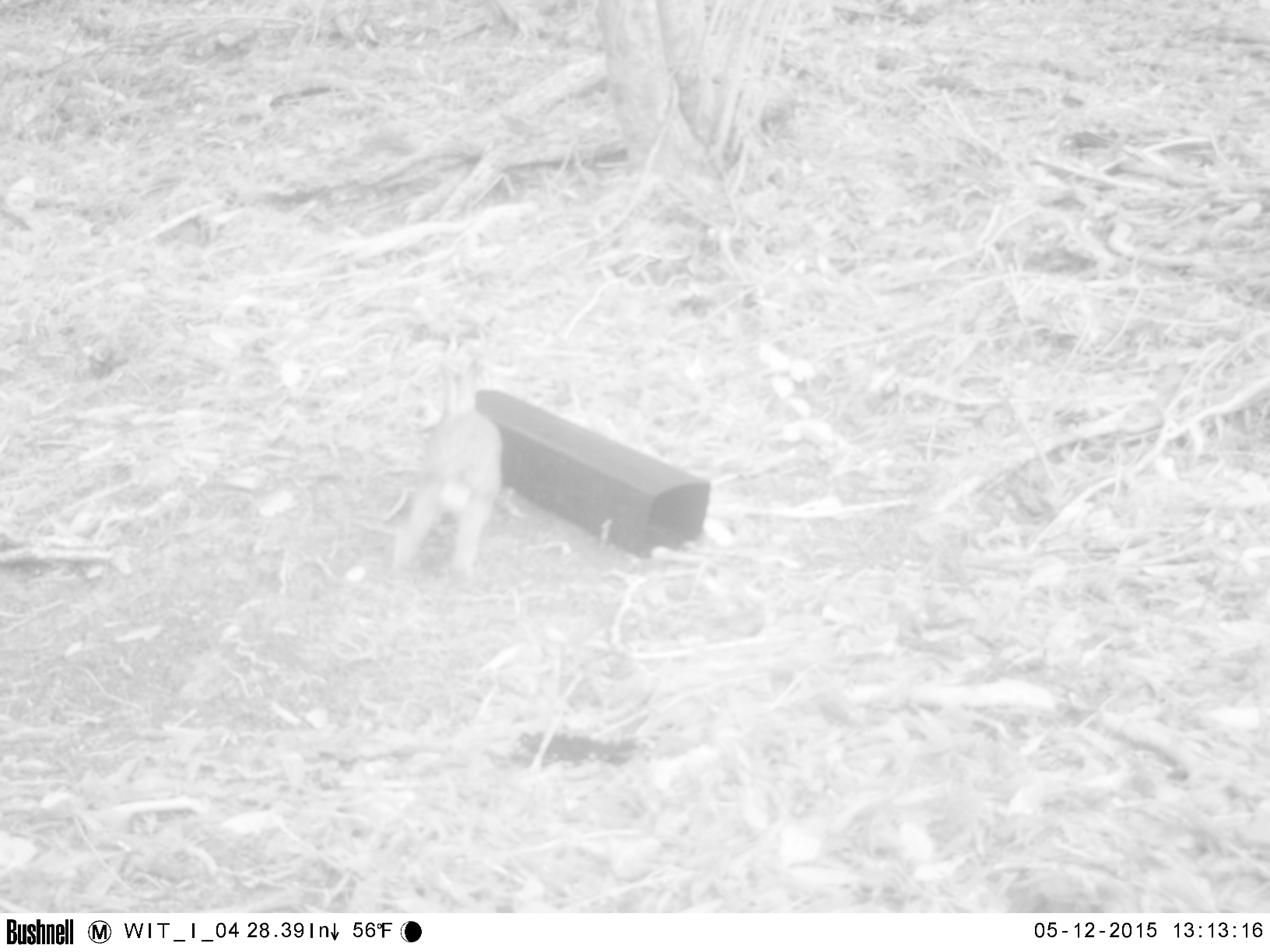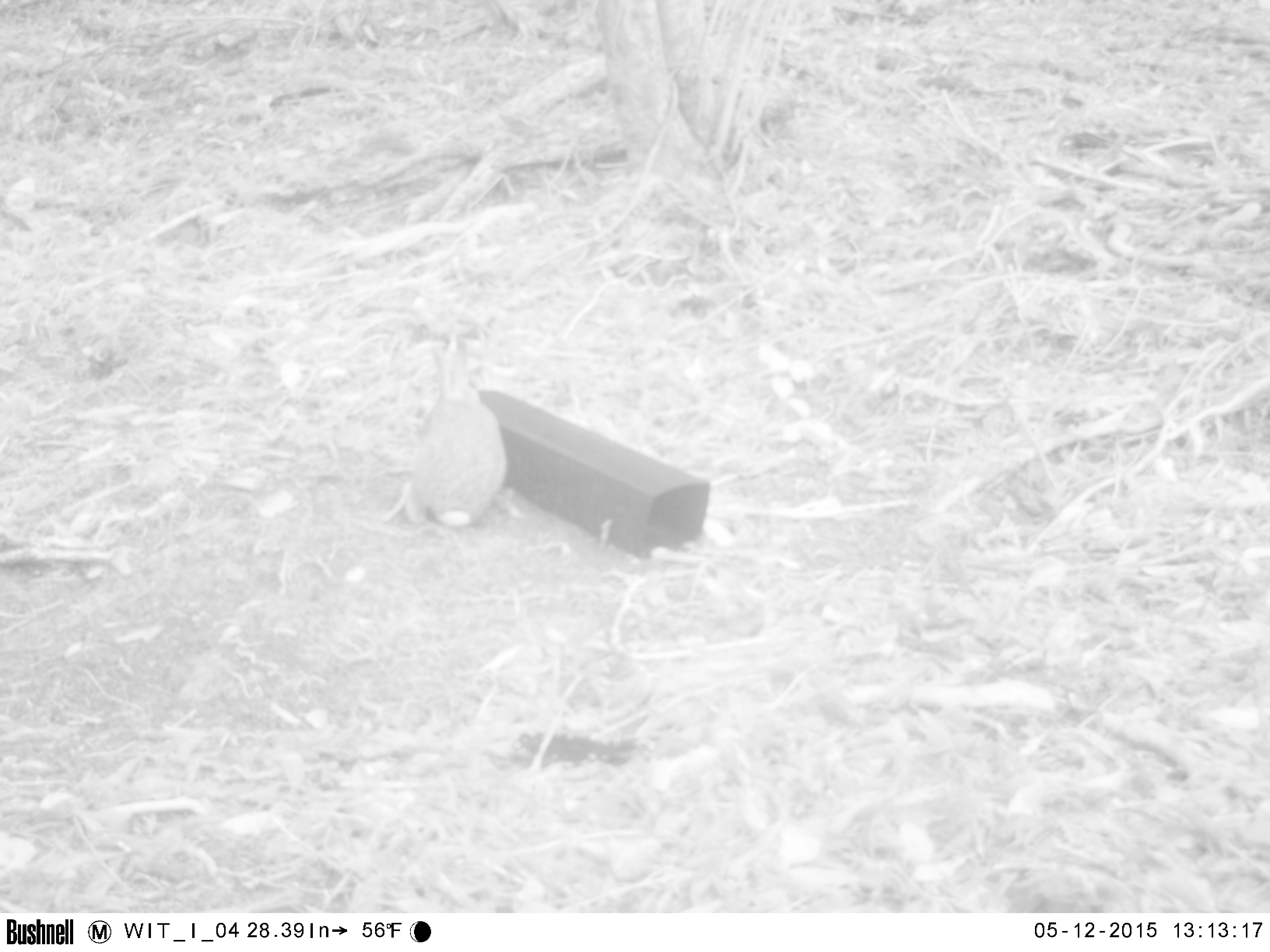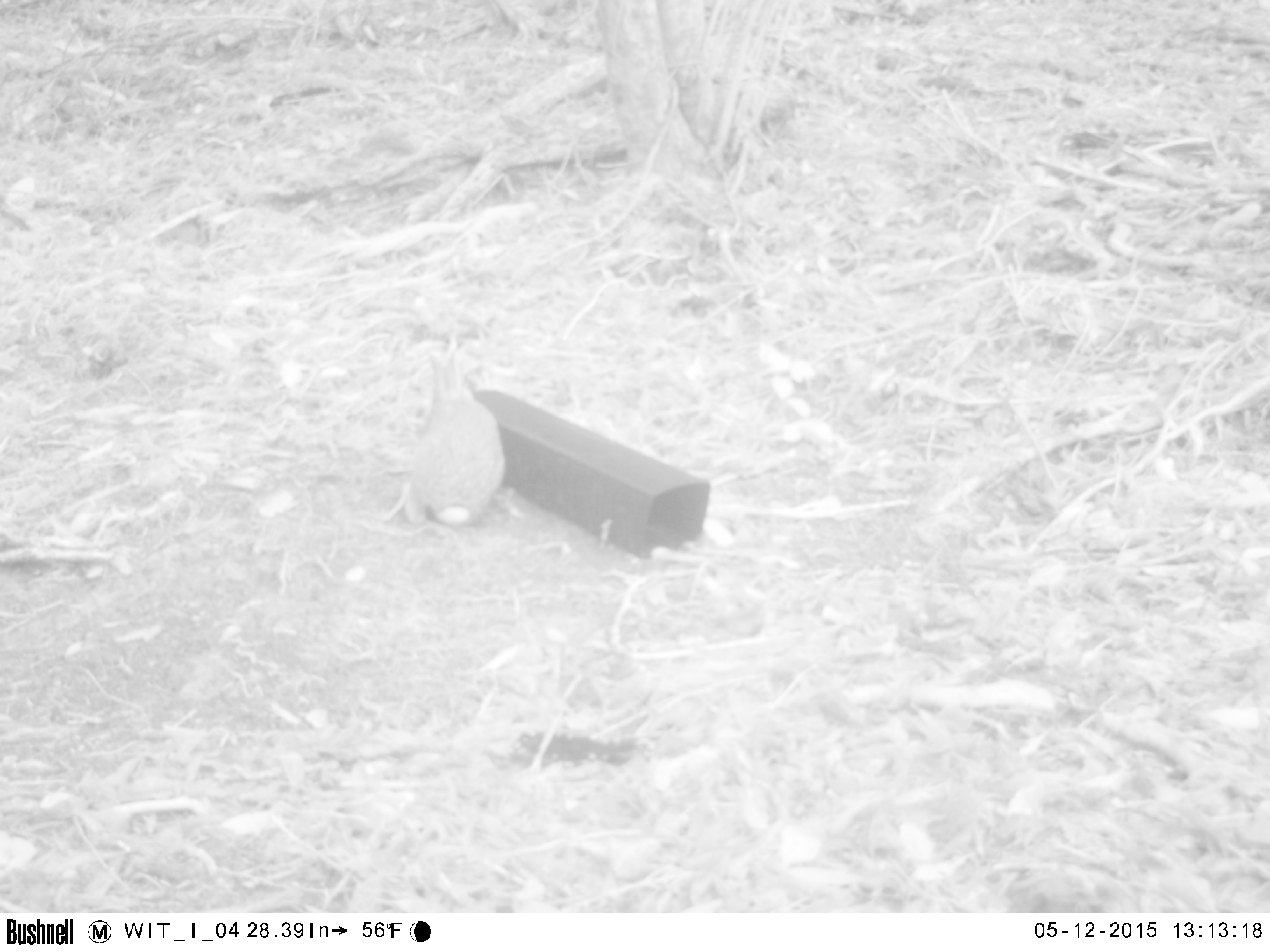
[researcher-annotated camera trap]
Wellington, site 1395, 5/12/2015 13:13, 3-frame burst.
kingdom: Animalia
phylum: Chordata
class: Mammalia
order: Lagomorpha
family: Leporidae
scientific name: Leporidae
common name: rabbit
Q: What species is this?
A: Rabbit (Leporidae).